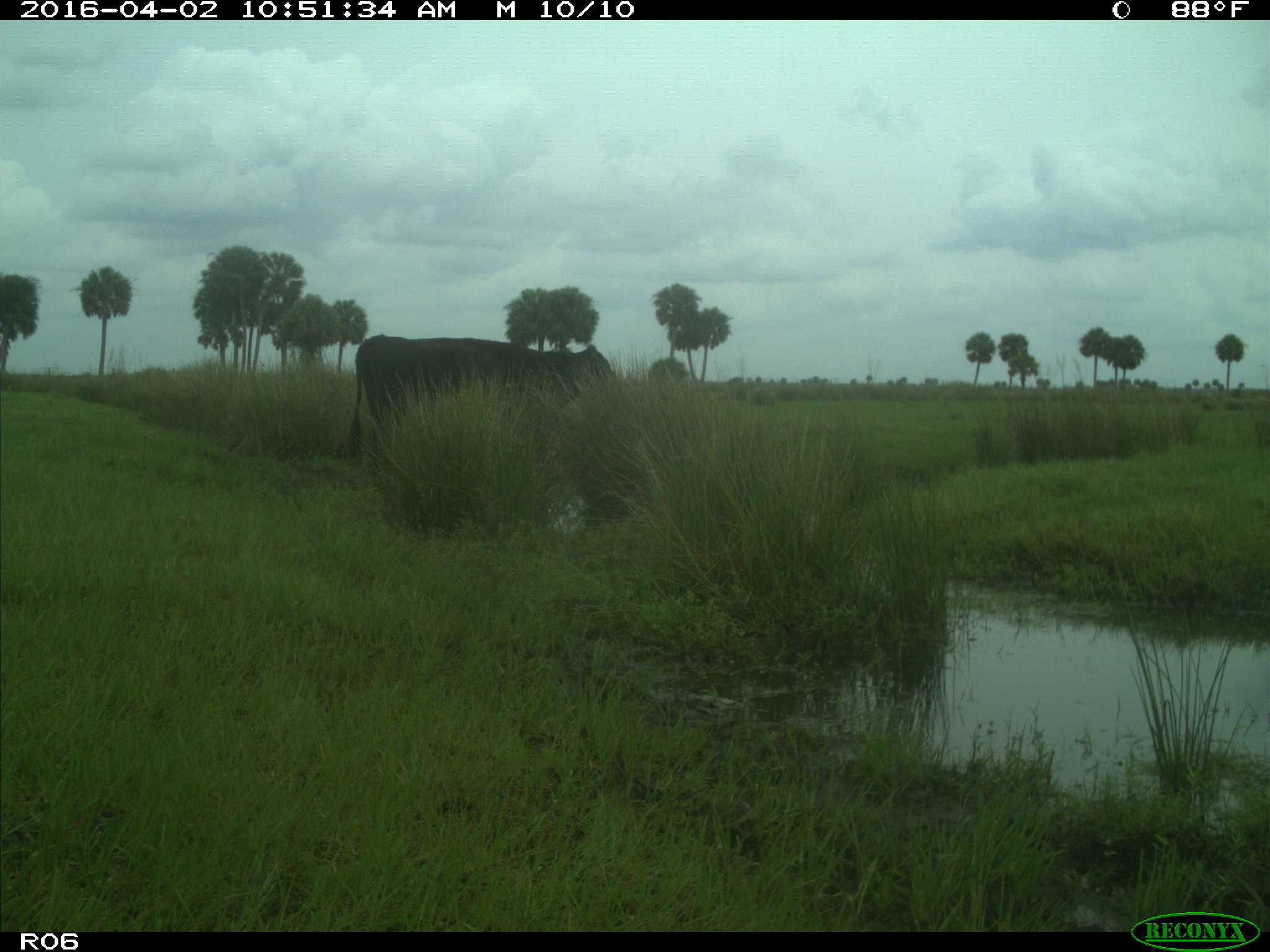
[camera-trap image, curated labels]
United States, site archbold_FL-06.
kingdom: Animalia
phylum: Chordata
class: Mammalia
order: Artiodactyla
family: Bovidae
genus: Bos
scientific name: Bos taurus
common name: domestic cow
Bos taurus (domestic cow).